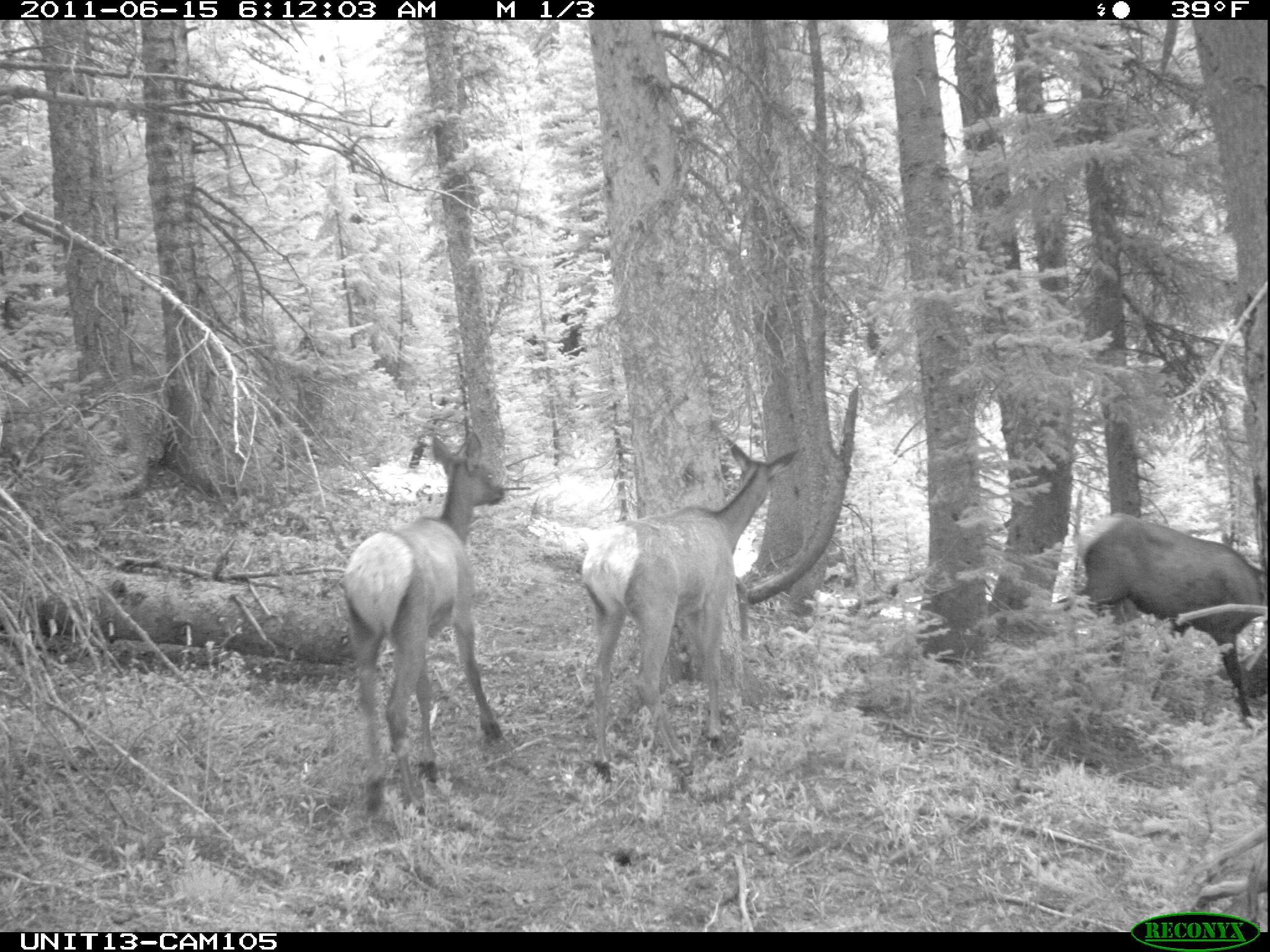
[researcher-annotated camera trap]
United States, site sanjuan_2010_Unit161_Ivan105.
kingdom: Animalia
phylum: Chordata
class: Mammalia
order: Artiodactyla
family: Cervidae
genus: Cervus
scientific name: Cervus elaphus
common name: red deer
Cervus elaphus (red deer).